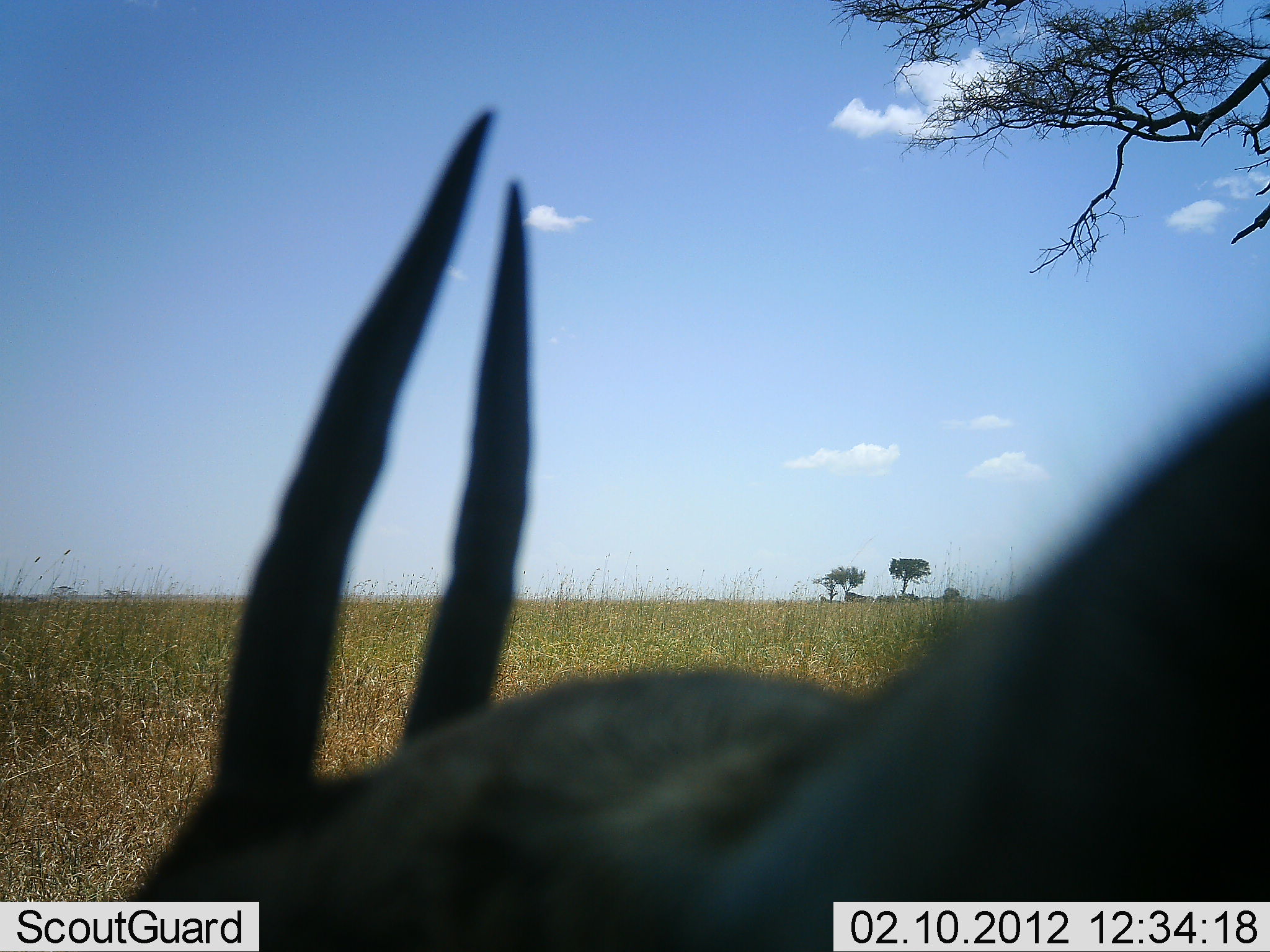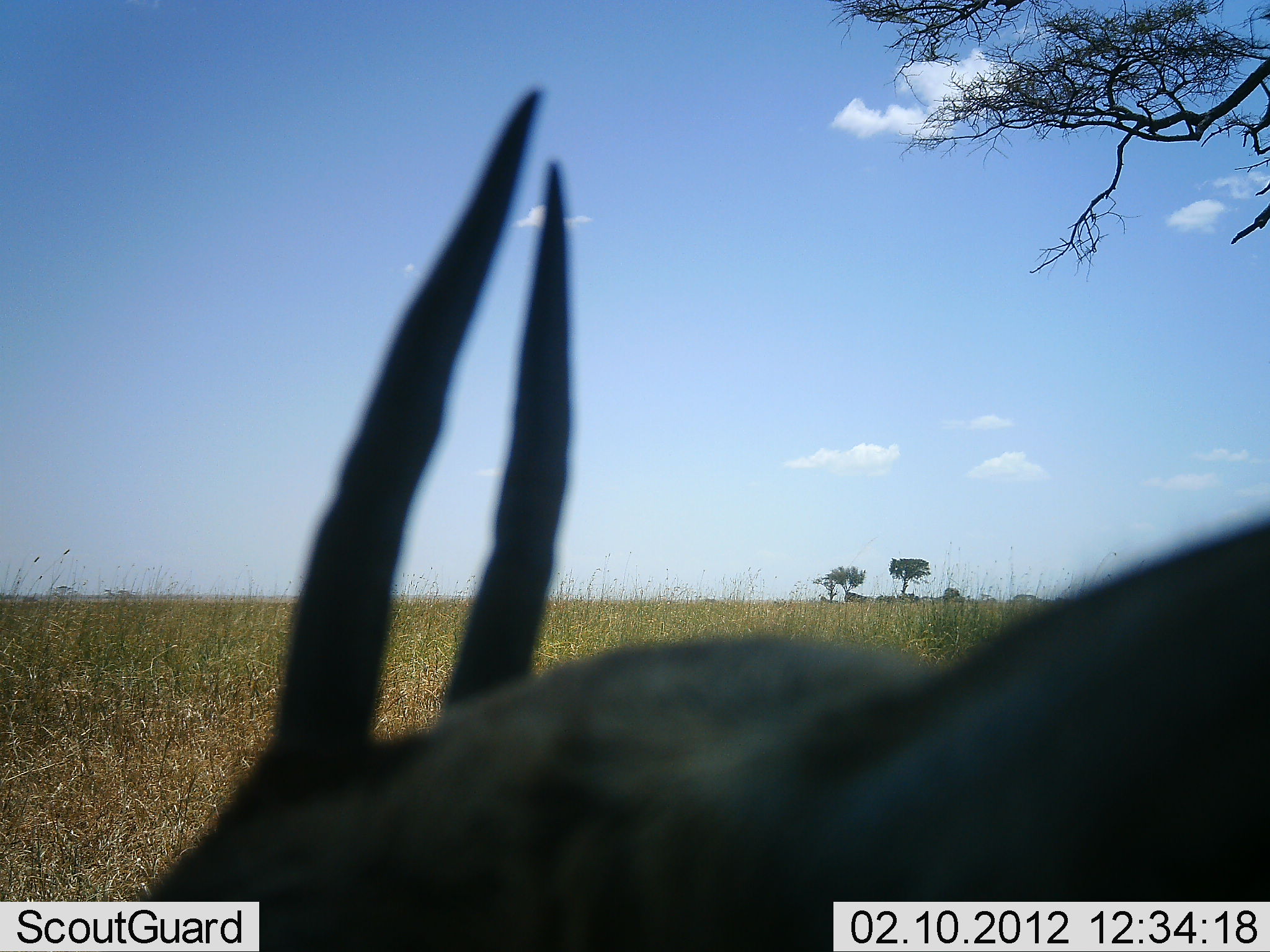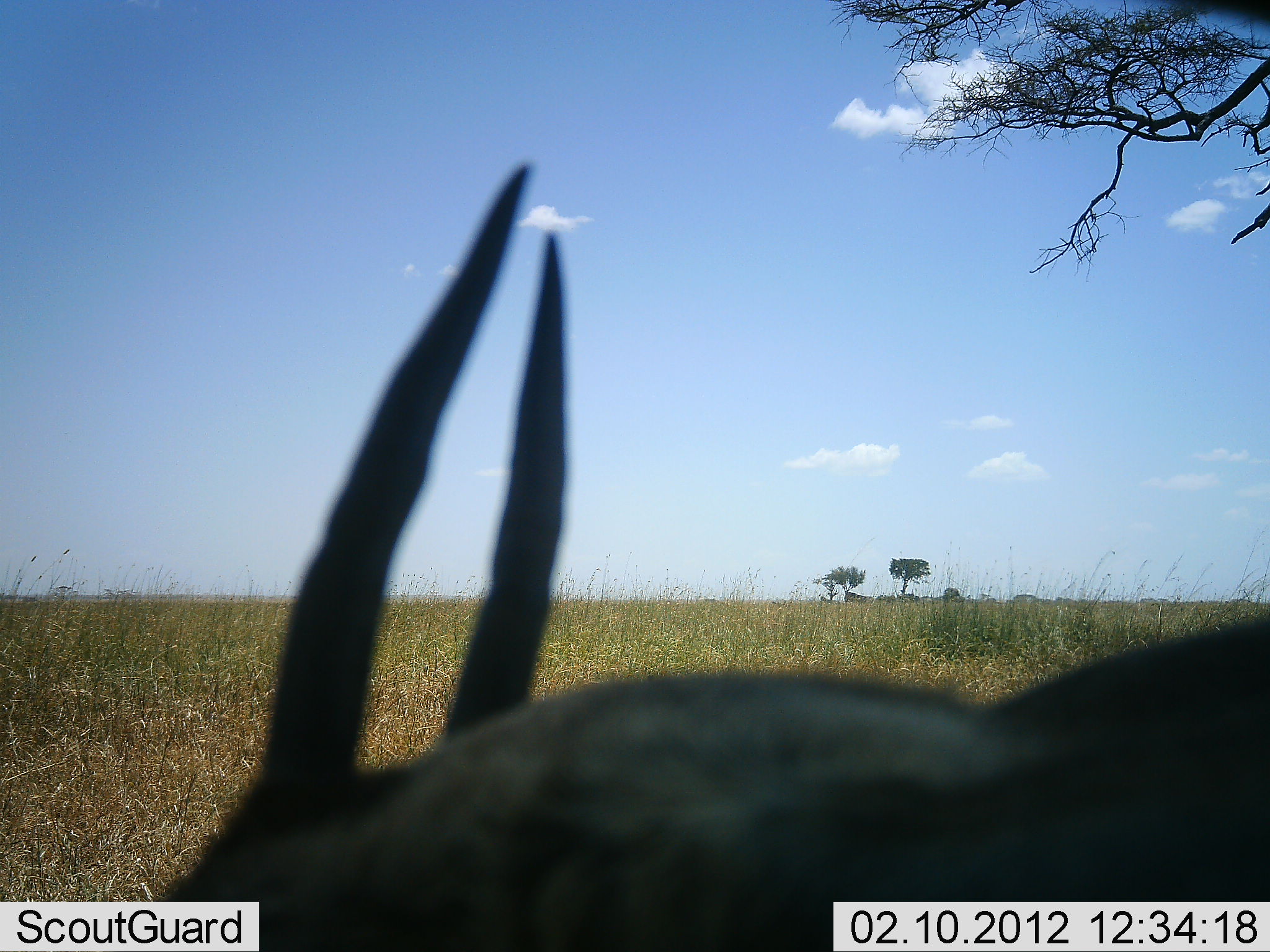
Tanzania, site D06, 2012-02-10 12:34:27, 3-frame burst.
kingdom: Animalia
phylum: Chordata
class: Mammalia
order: Artiodactyla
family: Bovidae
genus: Tragelaphus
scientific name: Tragelaphus oryx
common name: eland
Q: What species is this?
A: Eland (Tragelaphus oryx).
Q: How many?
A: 1.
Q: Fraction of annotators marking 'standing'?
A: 57%.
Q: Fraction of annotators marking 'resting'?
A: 29%.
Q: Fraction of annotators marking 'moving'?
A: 14%.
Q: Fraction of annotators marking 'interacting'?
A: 0%.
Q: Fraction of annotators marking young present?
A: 0%.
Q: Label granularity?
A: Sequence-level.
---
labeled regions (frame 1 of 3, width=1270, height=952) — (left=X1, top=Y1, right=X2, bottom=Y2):
animal: (left=124, top=106, right=1268, bottom=952)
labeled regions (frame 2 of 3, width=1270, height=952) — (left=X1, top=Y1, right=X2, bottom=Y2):
animal: (left=130, top=88, right=1270, bottom=952)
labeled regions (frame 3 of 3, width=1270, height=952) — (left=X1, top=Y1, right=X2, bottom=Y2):
animal: (left=159, top=166, right=1270, bottom=952)